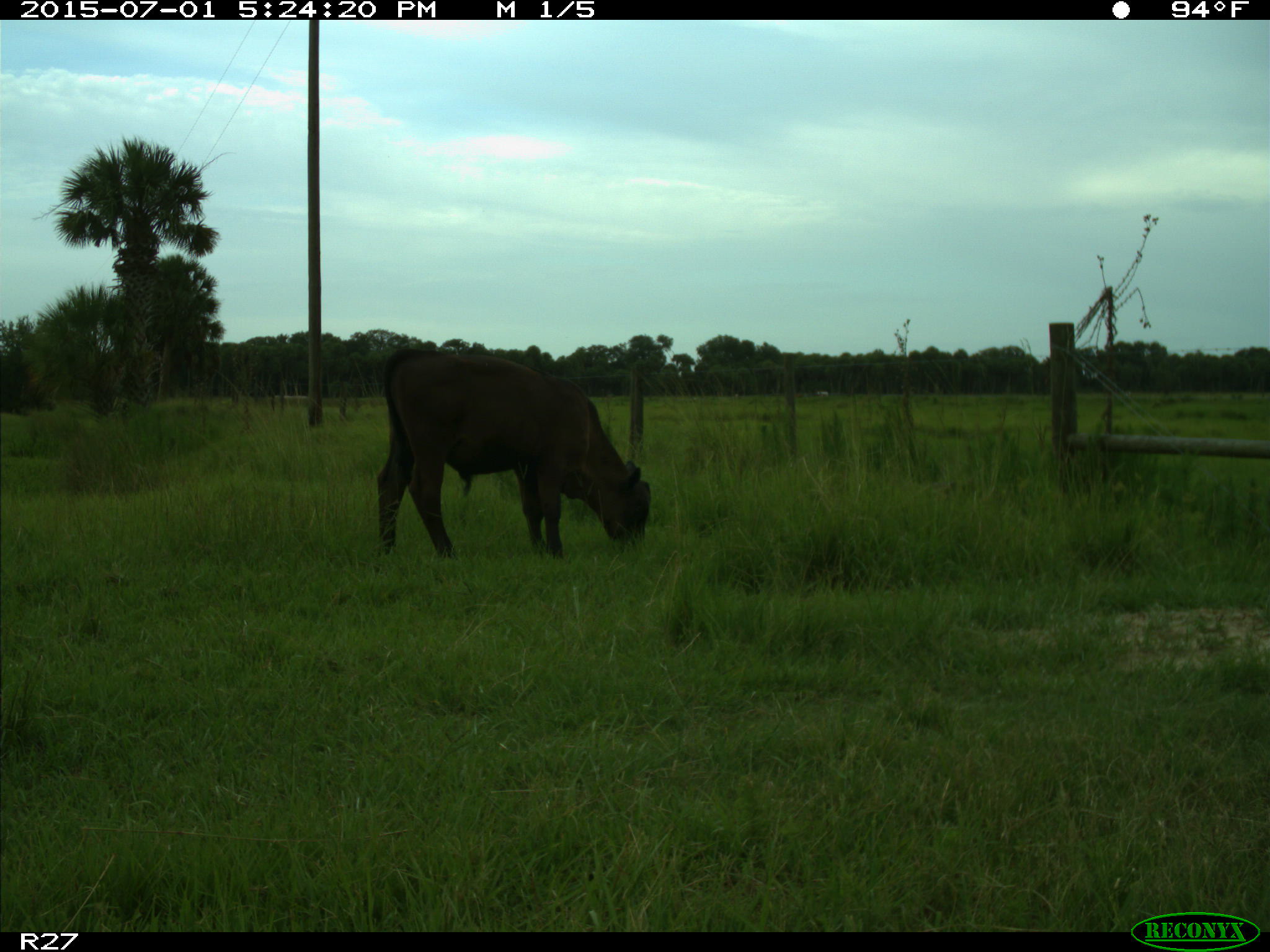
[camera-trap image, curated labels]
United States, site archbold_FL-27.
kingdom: Animalia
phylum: Chordata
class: Mammalia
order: Artiodactyla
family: Bovidae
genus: Bos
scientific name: Bos taurus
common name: domestic cow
Bos taurus (domestic cow).